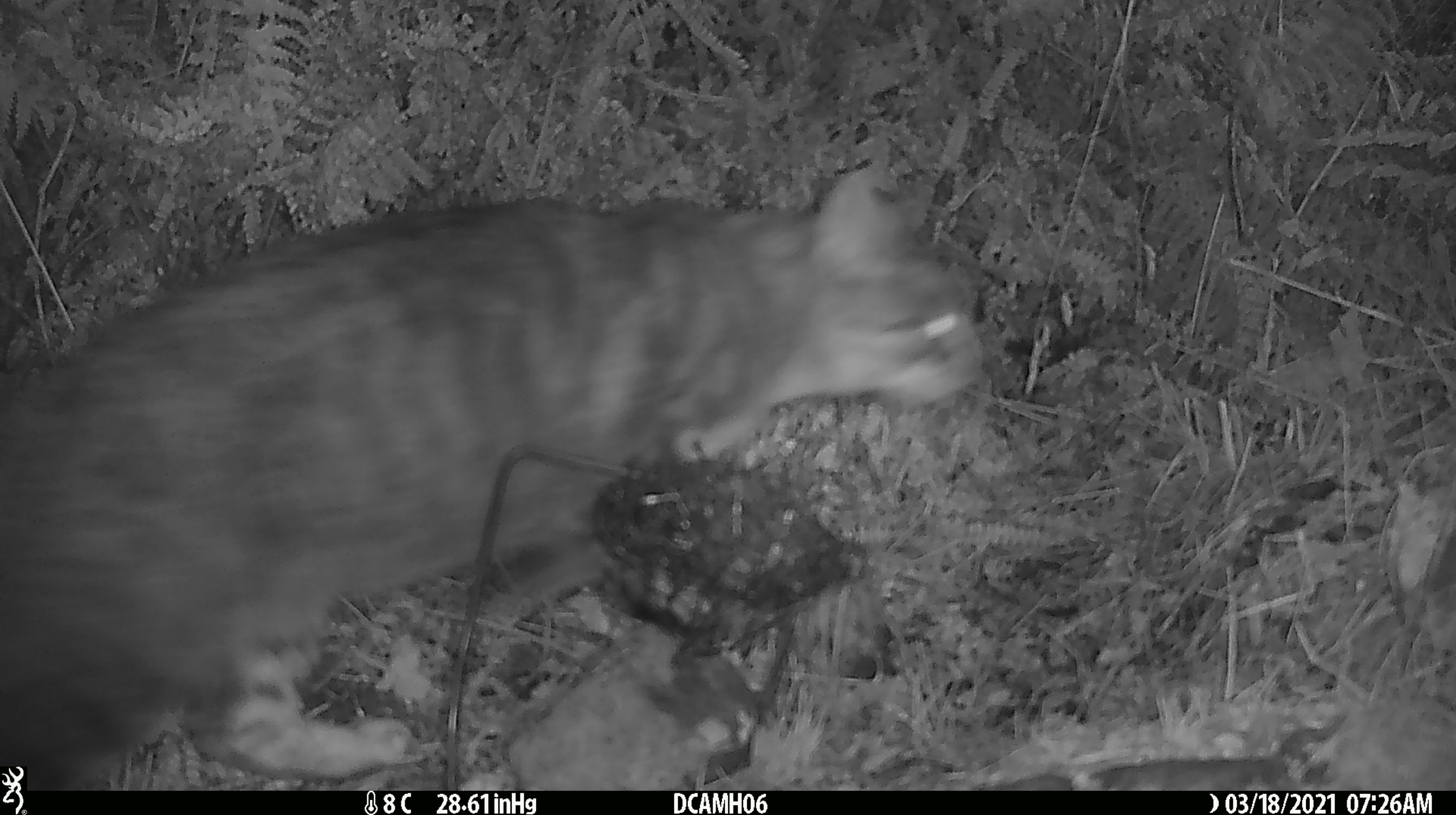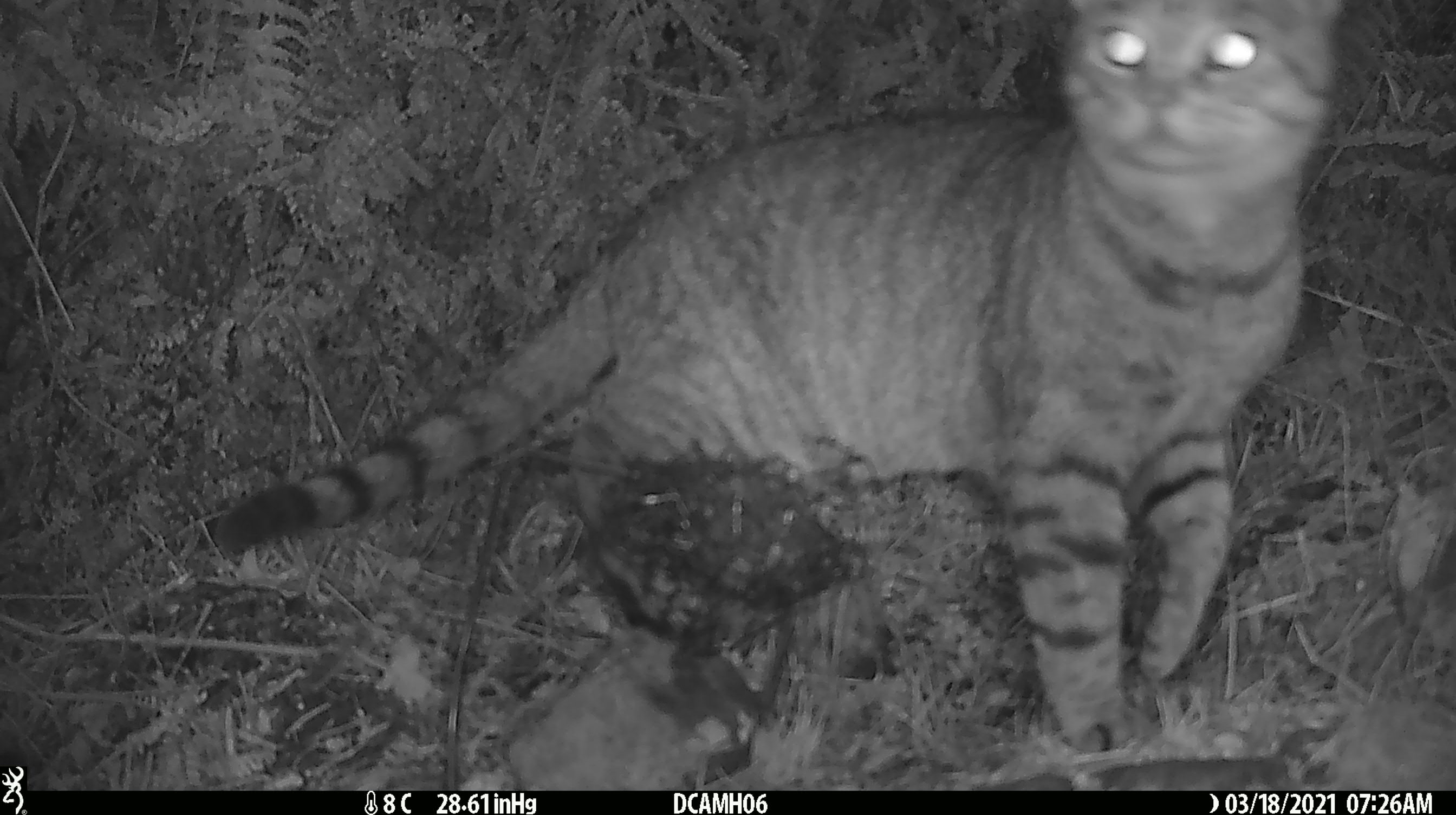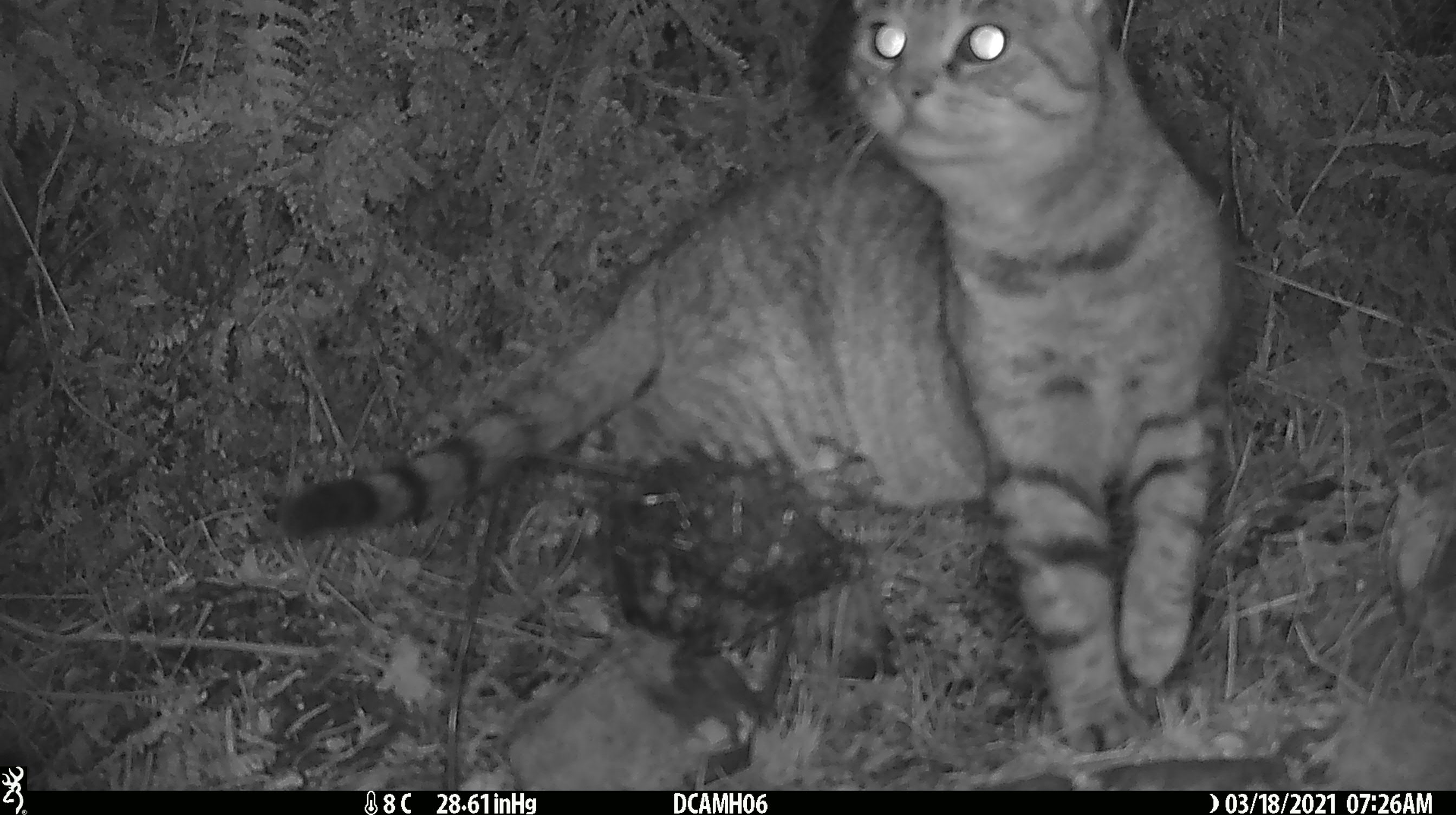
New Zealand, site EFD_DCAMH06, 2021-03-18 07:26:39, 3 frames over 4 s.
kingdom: Animalia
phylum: Chordata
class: Mammalia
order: Carnivora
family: Felidae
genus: Felis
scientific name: Felis catus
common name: domestic cat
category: cat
Cat (domestic cat) (Felis catus).